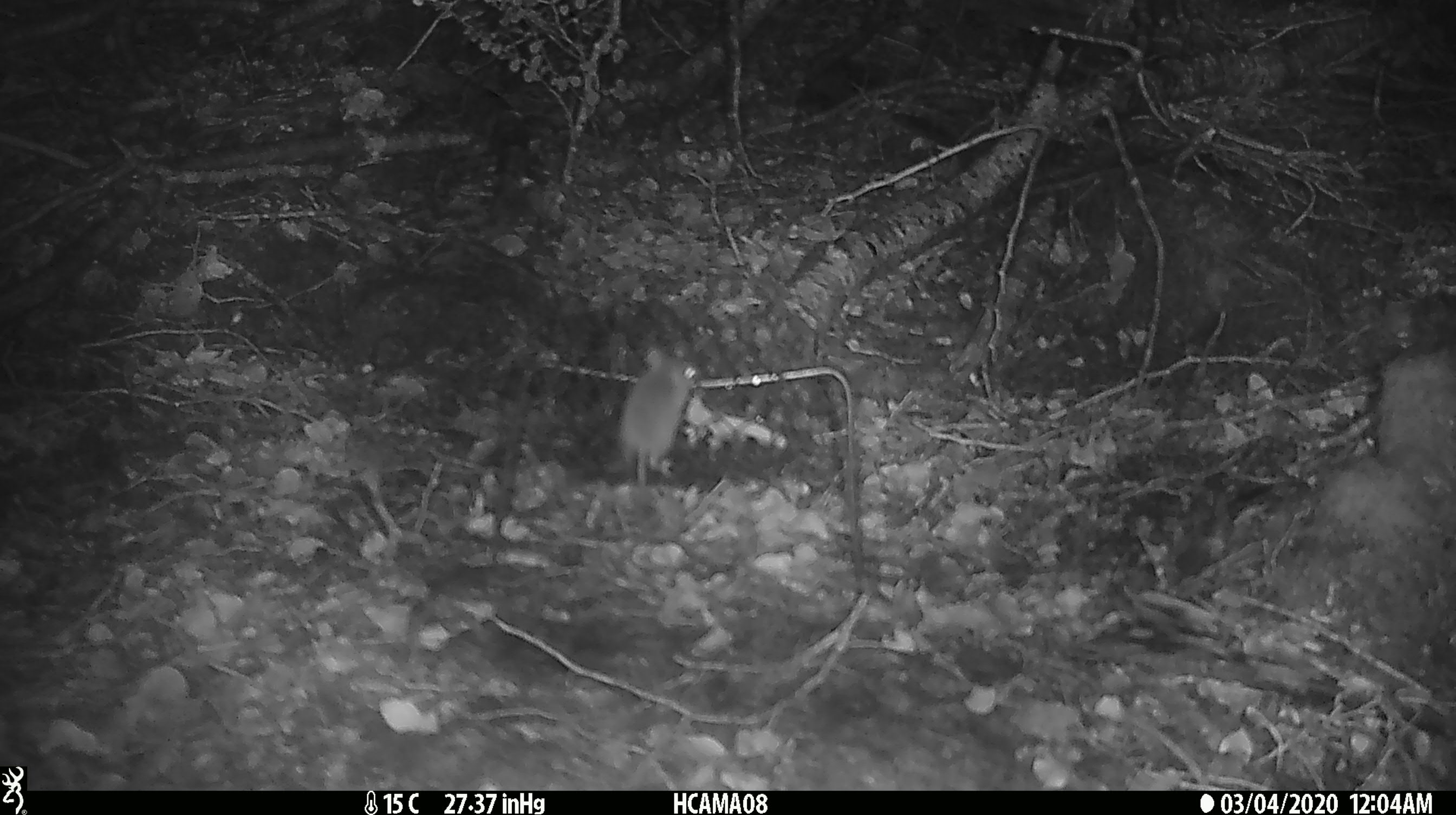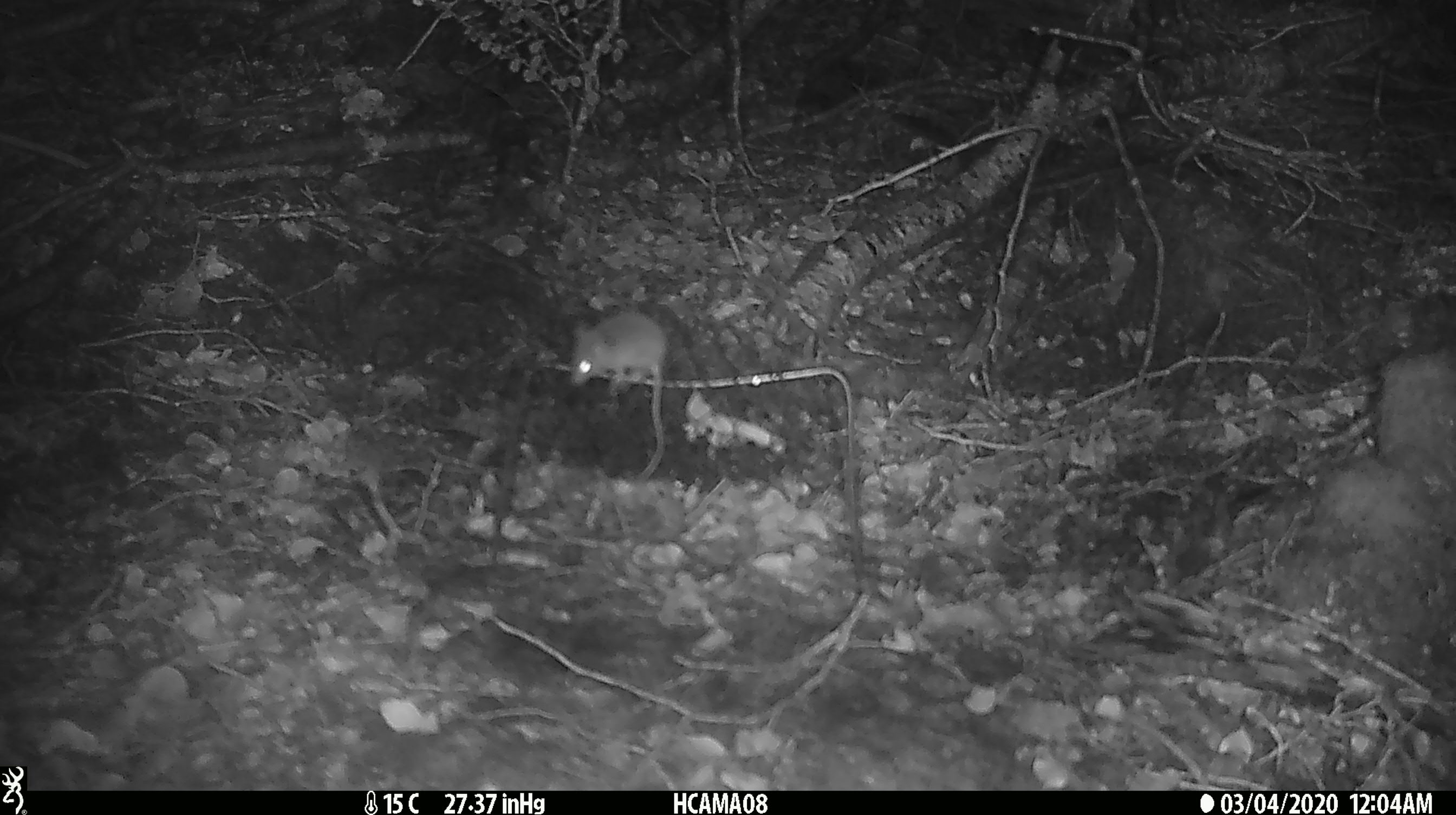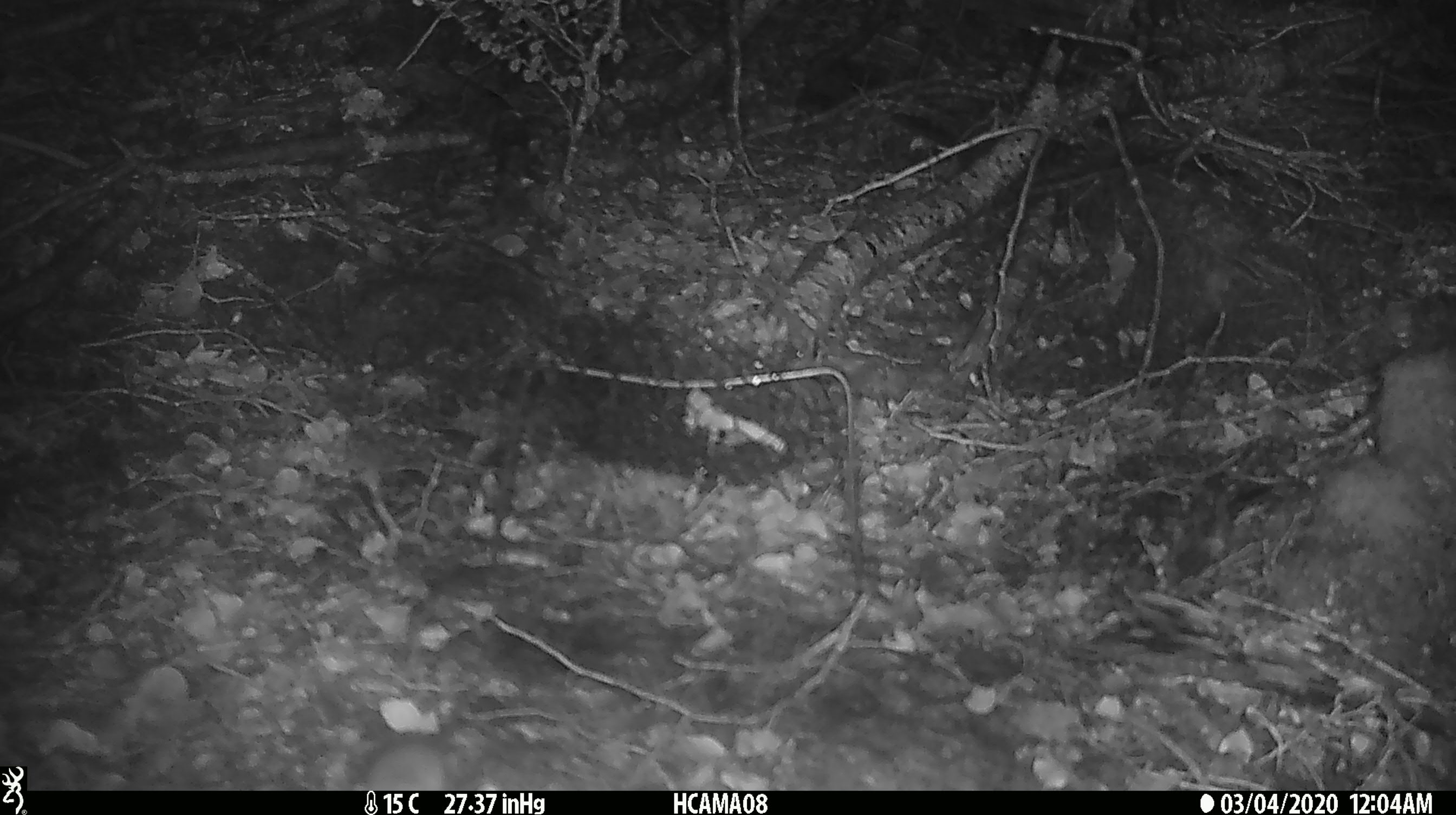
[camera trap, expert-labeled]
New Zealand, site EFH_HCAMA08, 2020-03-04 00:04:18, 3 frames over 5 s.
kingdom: Animalia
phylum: Chordata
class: Mammalia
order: Rodentia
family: Muridae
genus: Mus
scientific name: Mus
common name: mouse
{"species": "mouse (Mus)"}